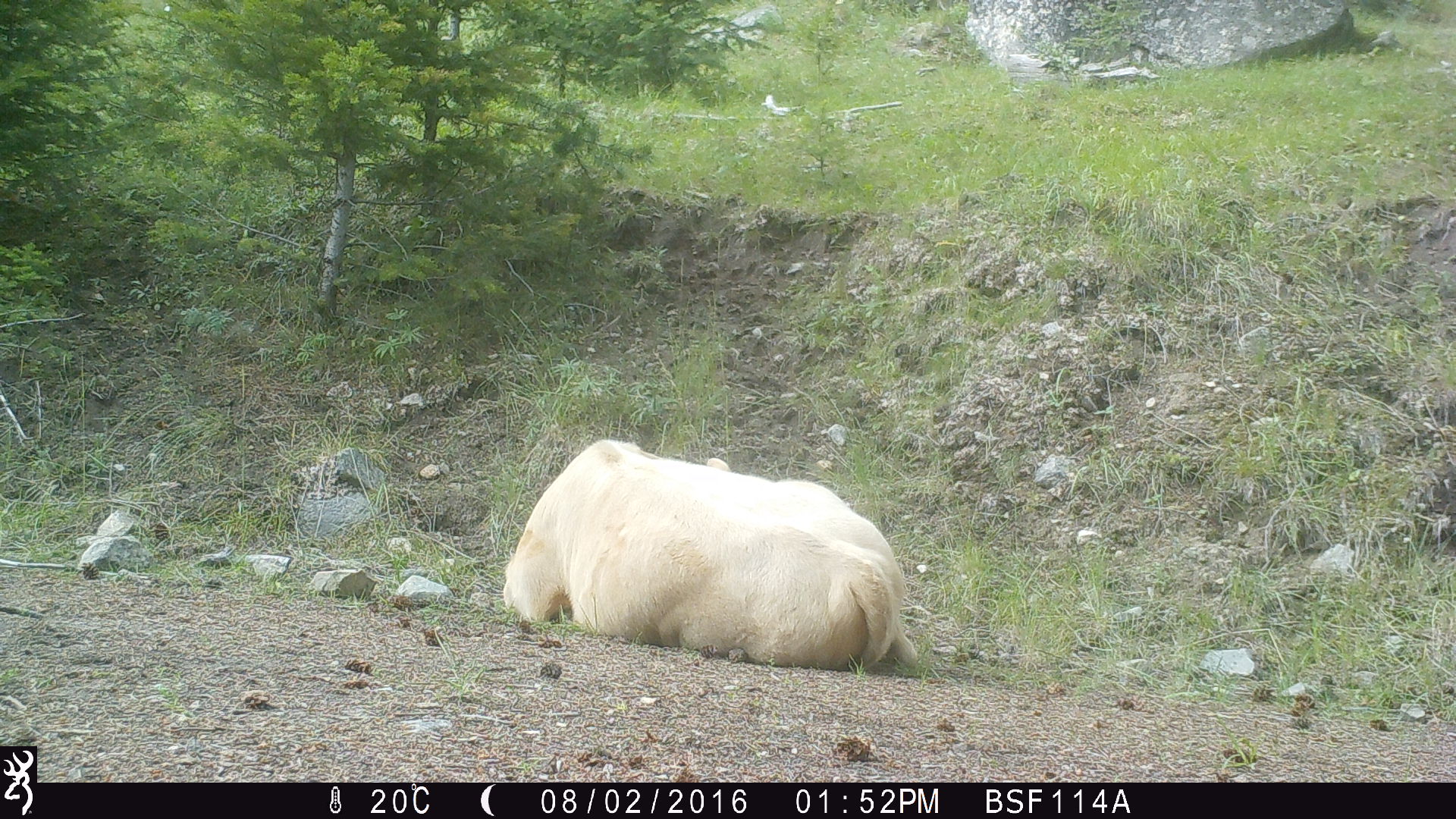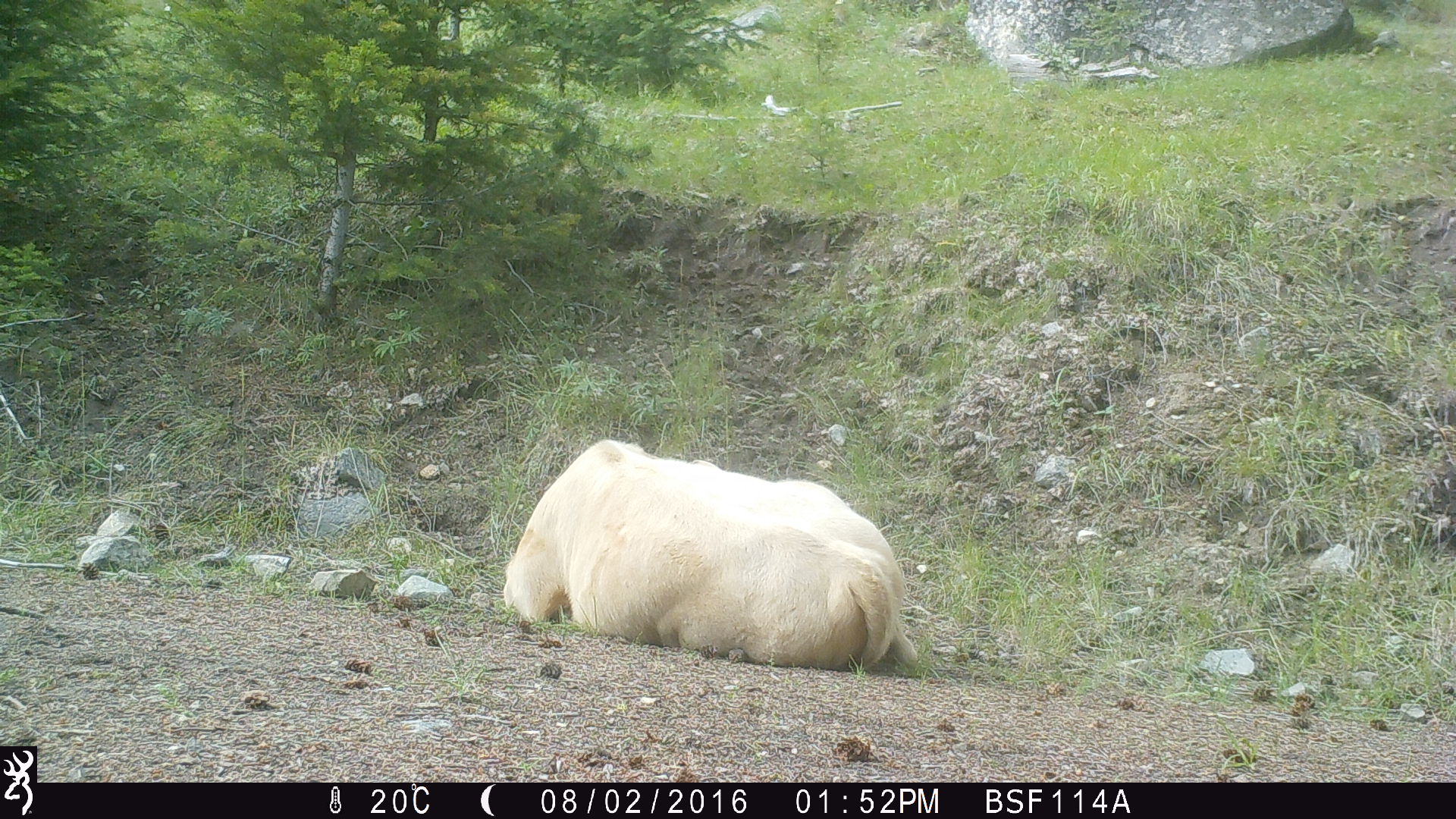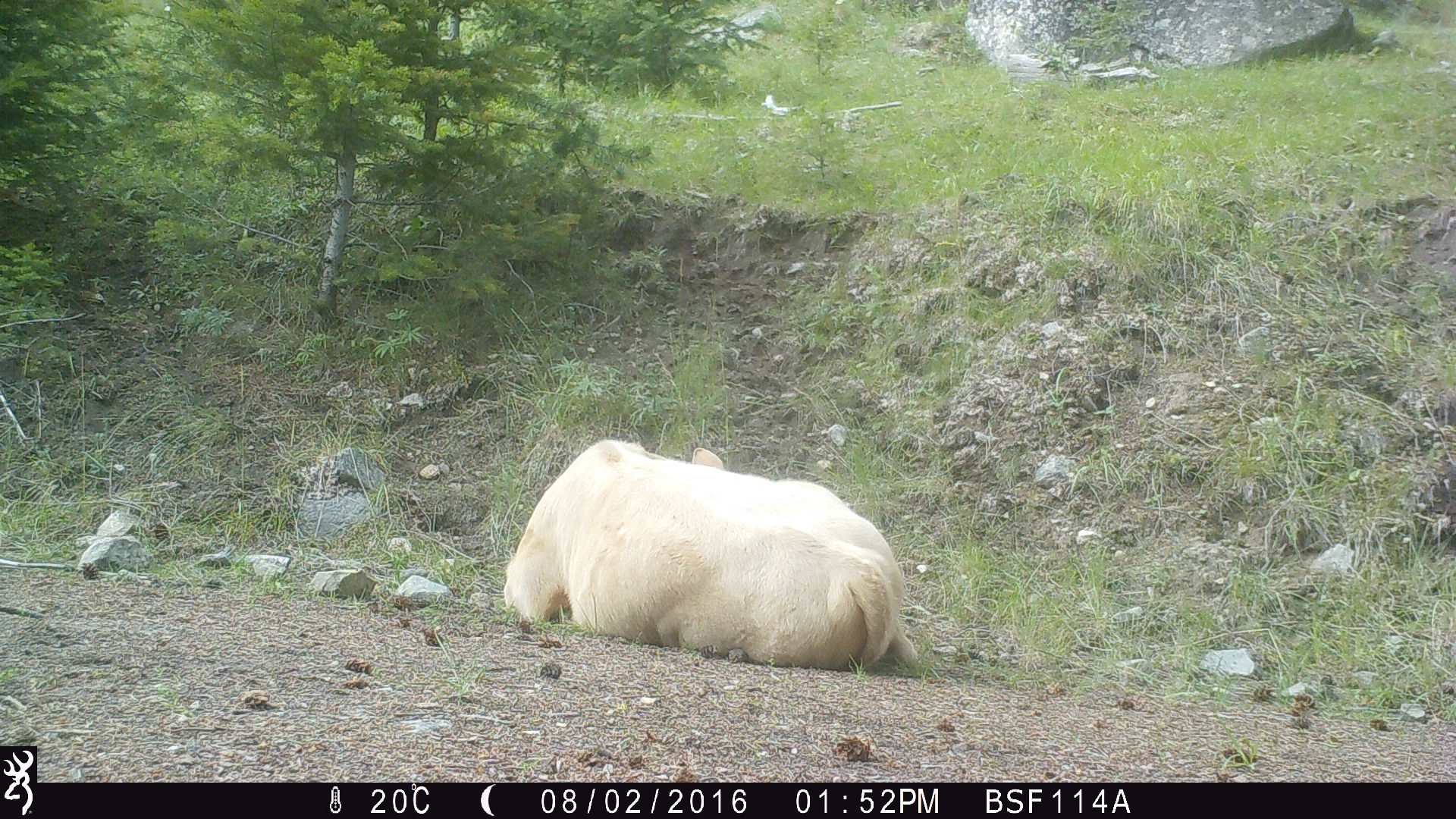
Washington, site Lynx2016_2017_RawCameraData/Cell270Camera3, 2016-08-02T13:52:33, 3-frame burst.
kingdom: Animalia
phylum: Chordata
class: Mammalia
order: Artiodactyla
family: Bovidae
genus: Bos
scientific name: Bos taurus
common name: domestic cattle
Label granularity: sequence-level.